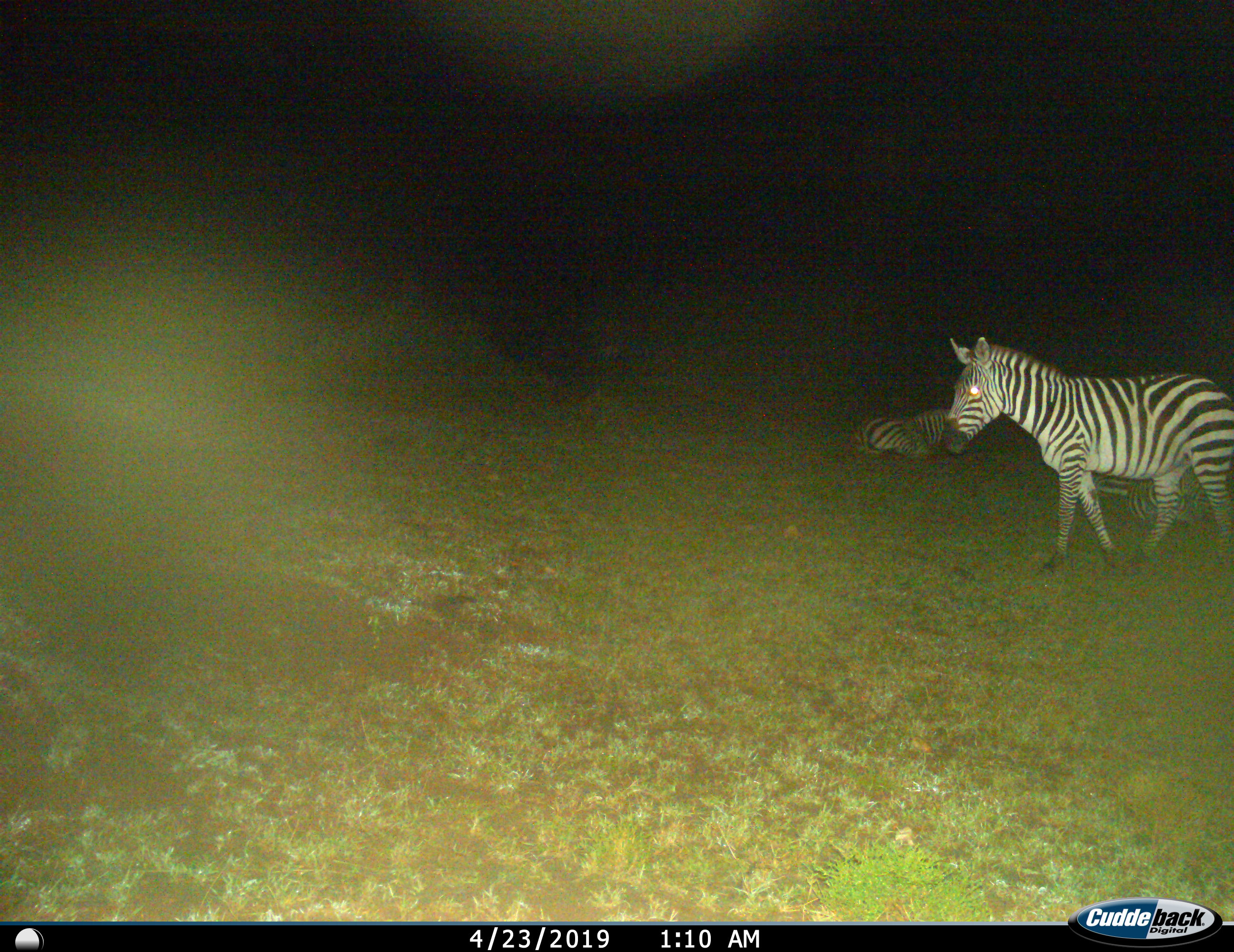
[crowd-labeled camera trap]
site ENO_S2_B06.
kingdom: Animalia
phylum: Chordata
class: Mammalia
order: Perissodactyla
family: Equidae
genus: Equus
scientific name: Equus quagga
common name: plains zebra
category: zebraplains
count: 2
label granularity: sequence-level